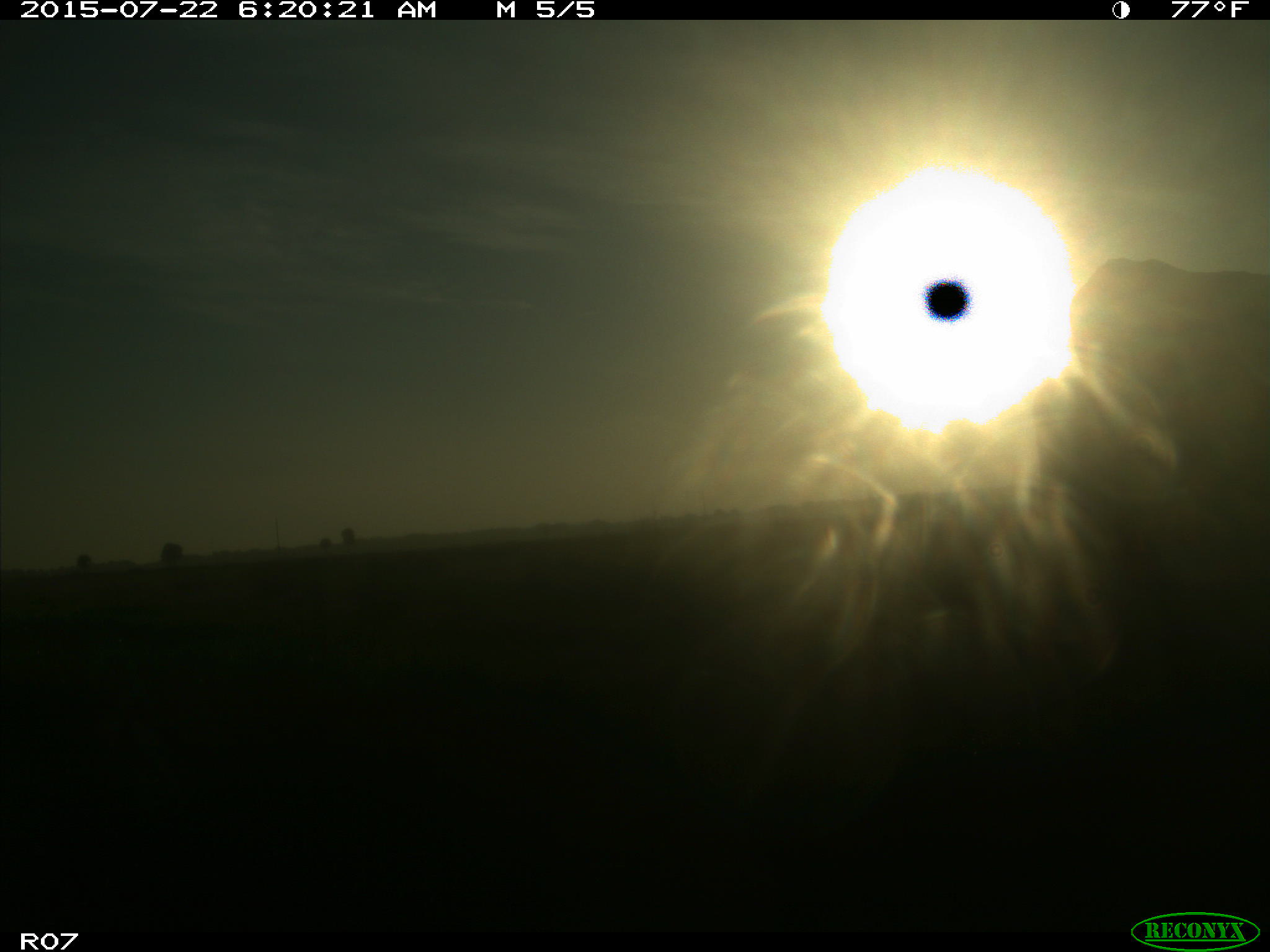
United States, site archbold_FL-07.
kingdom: Animalia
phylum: Chordata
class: Mammalia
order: Artiodactyla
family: Suidae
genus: Sus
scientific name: Sus scrofa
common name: wild boar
Sus scrofa (wild boar).